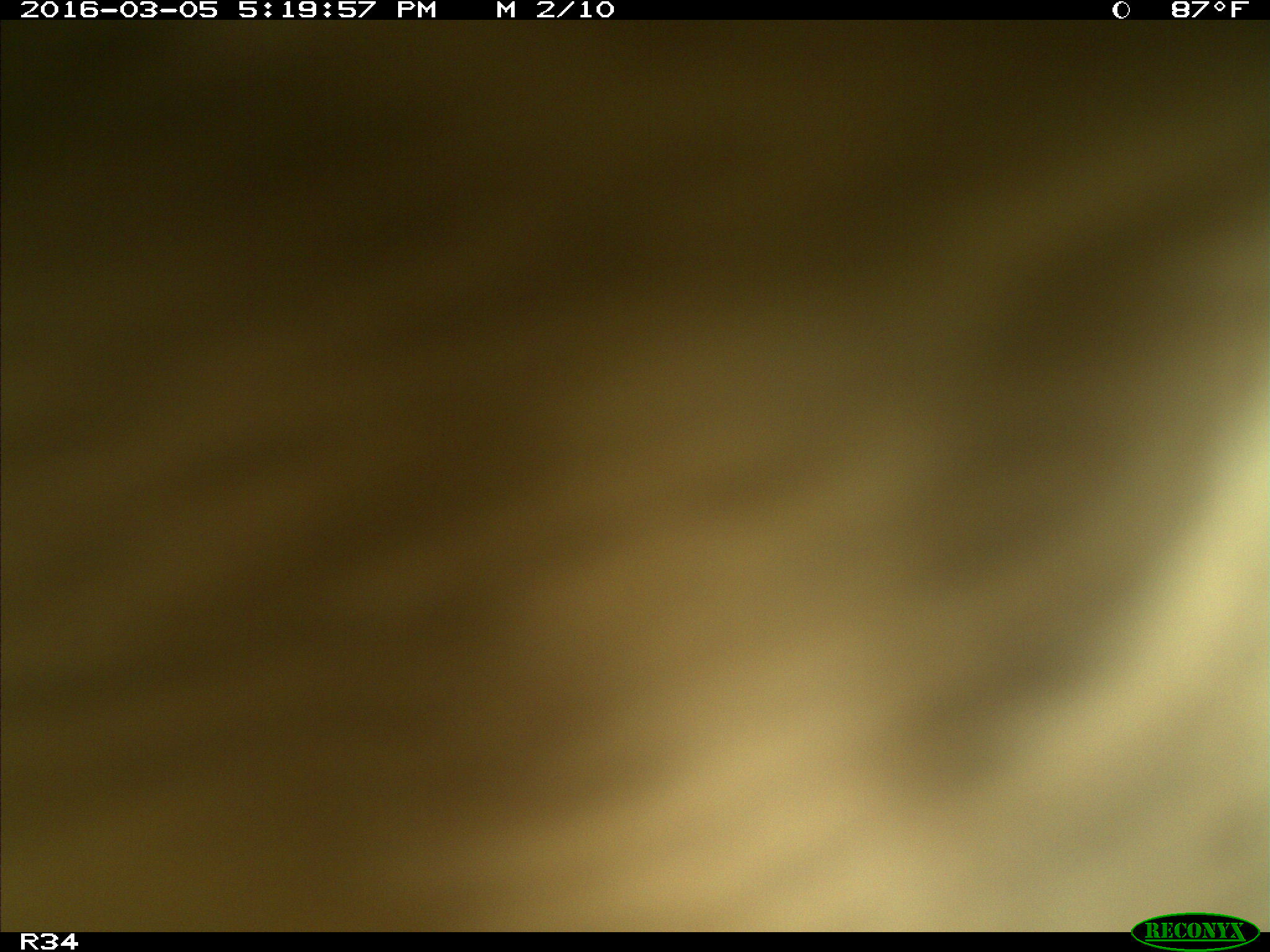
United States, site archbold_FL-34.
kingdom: Animalia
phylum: Chordata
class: Mammalia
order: Artiodactyla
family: Bovidae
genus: Bos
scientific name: Bos taurus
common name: domestic cow